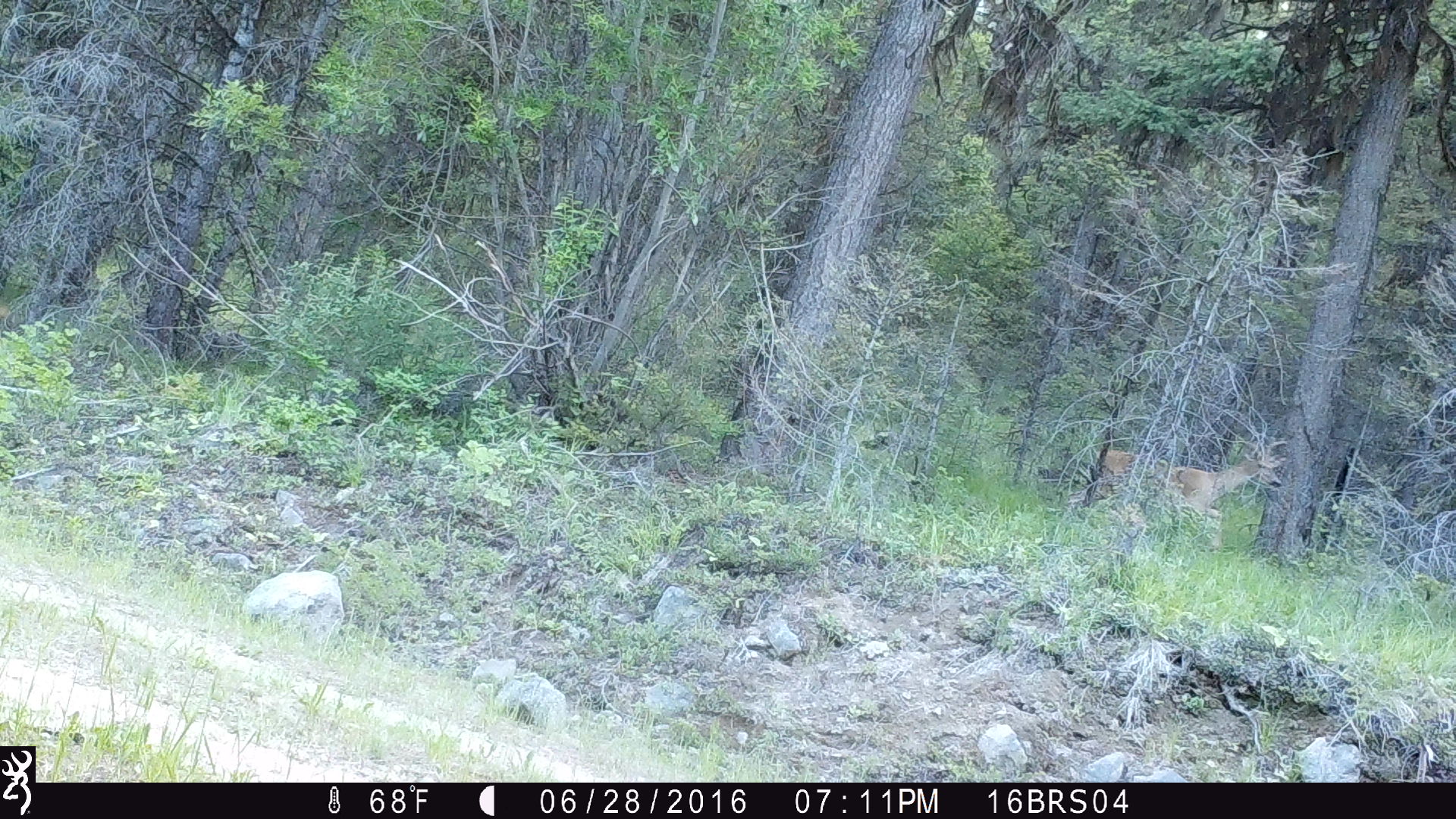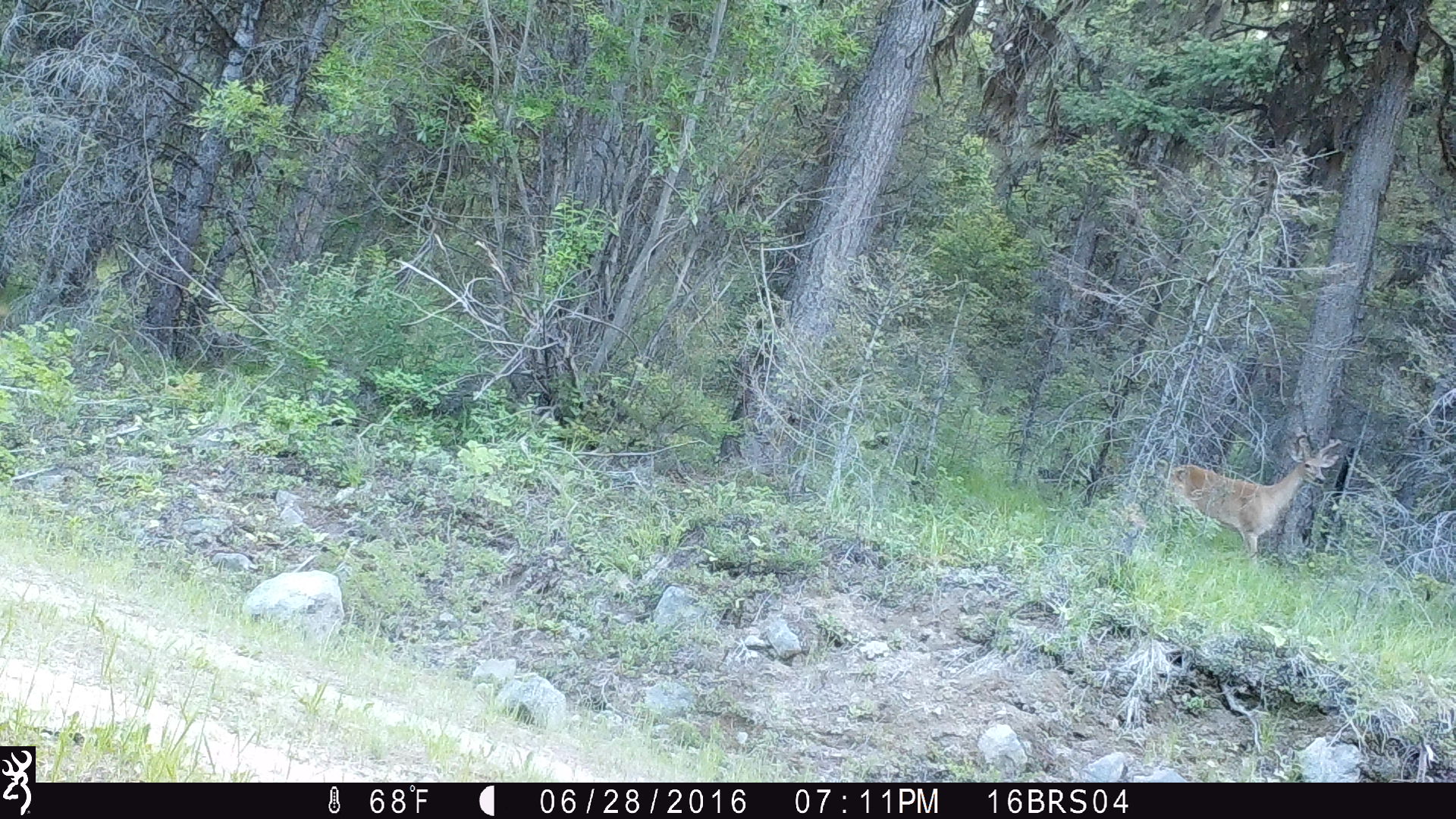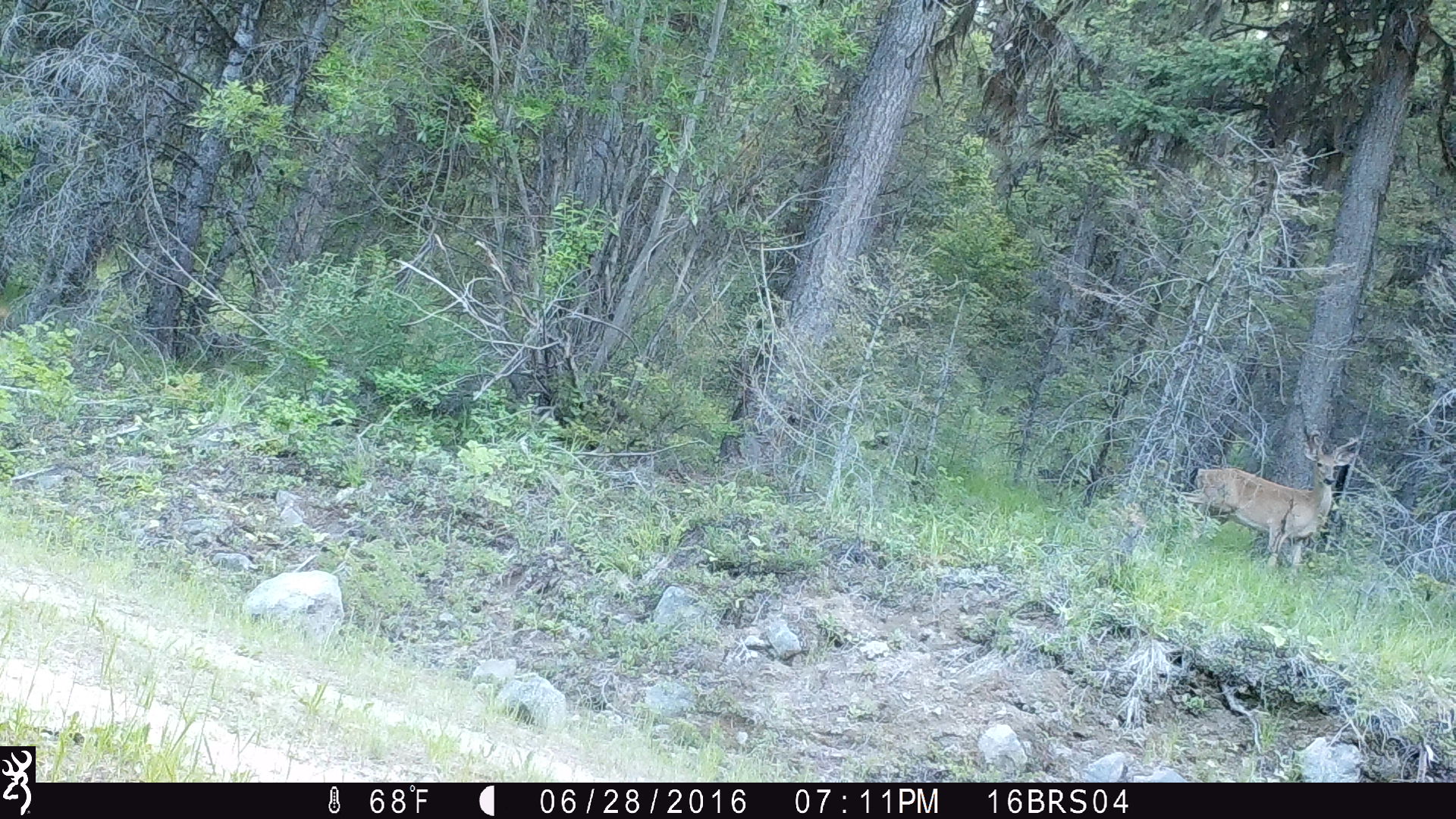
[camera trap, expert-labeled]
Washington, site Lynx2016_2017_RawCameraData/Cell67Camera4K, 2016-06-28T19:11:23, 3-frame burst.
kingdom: Animalia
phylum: Chordata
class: Mammalia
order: Artiodactyla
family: Cervidae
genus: Odocoileus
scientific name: Odocoileus virginianus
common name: white-tailed deer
Odocoileus virginianus (white-tailed deer). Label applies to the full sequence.